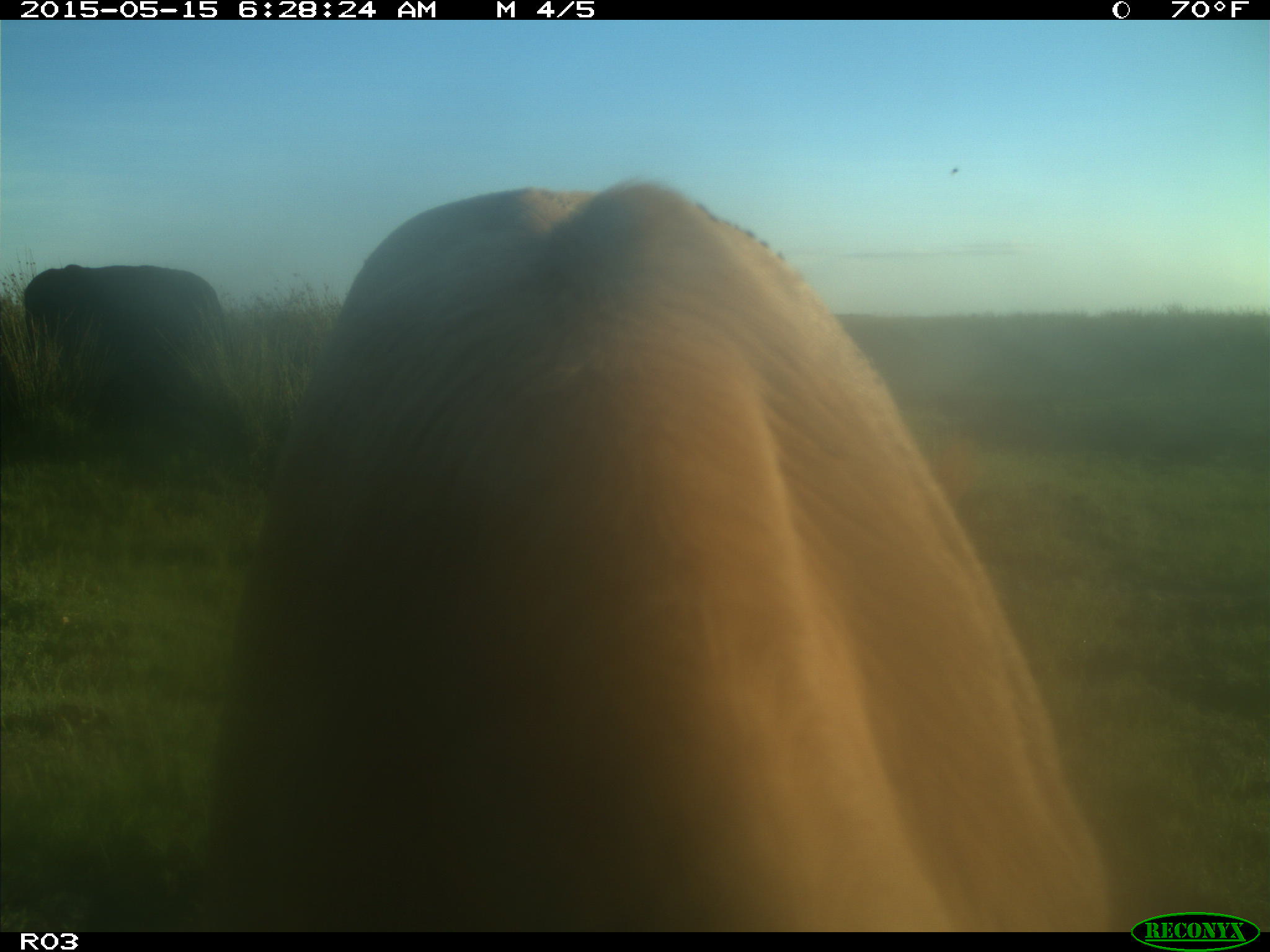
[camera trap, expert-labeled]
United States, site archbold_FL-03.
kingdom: Animalia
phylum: Chordata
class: Mammalia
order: Artiodactyla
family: Bovidae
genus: Bos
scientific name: Bos taurus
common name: domestic cow